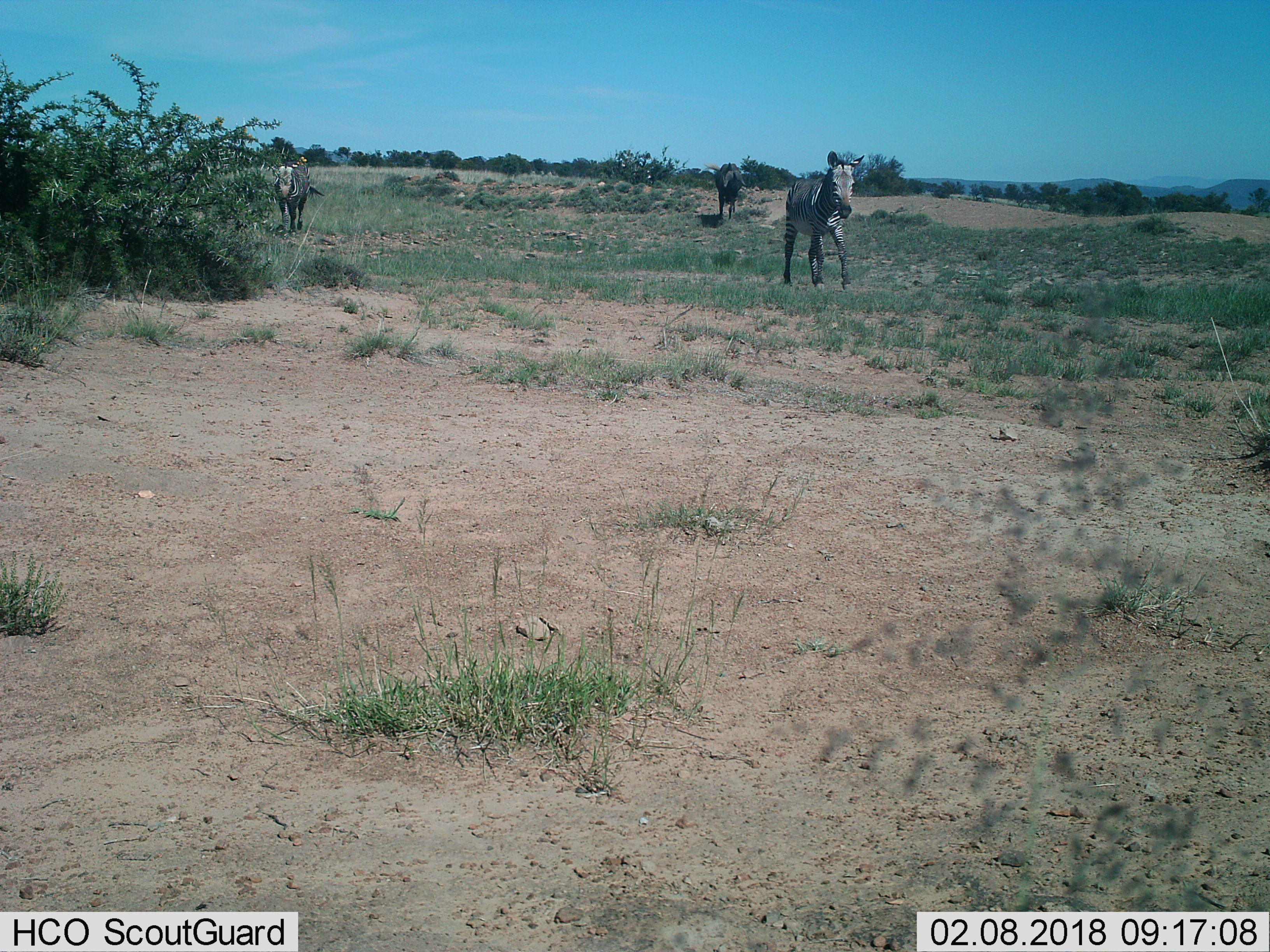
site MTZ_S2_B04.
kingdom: Animalia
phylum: Chordata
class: Mammalia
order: Perissodactyla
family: Equidae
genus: Equus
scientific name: Equus zebra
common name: mountain zebra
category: zebramountain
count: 2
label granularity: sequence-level